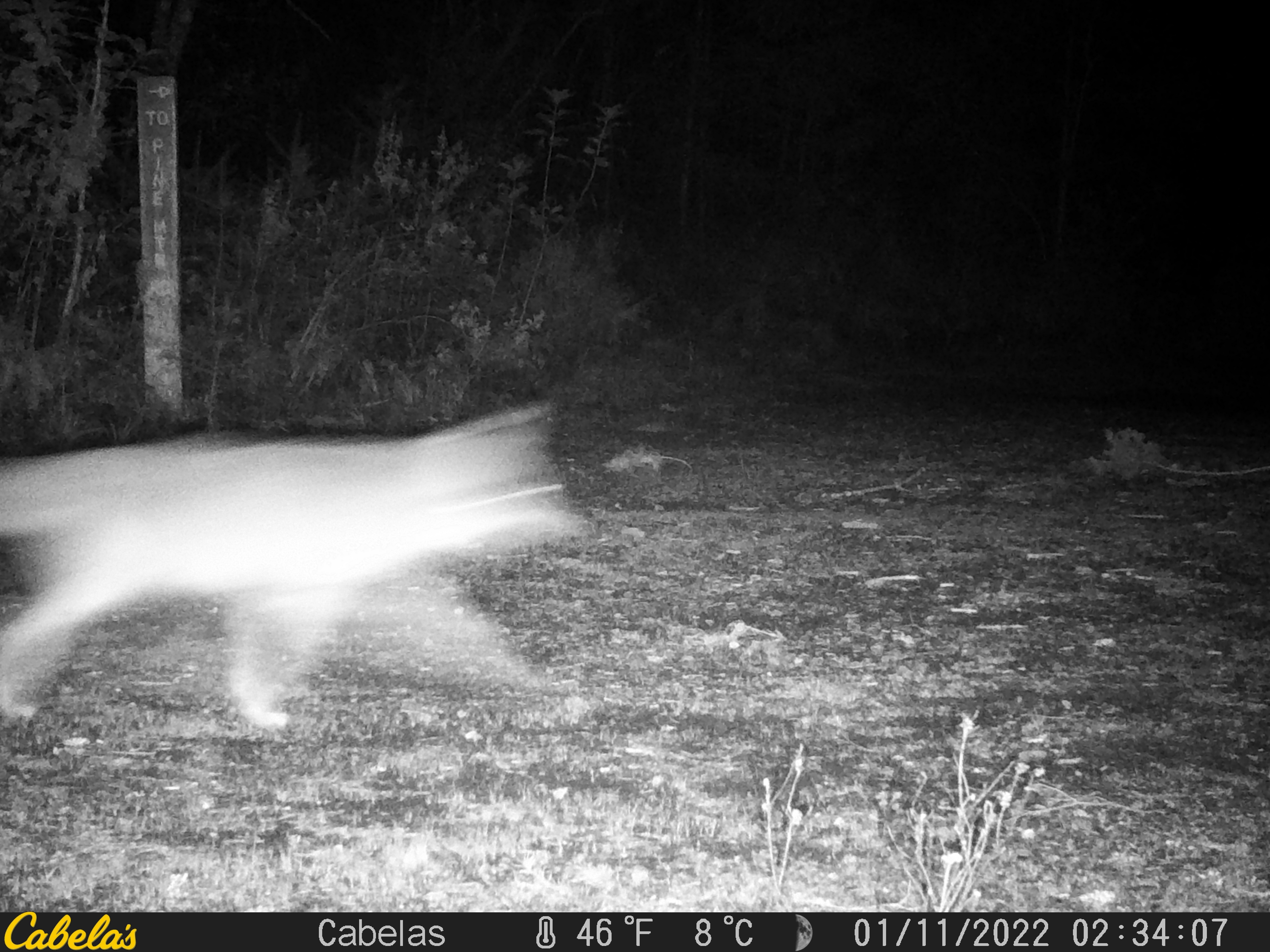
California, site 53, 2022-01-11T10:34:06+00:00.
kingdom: Animalia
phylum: Chordata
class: Mammalia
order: Carnivora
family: Canidae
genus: Canis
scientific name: Canis latrans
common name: coyote